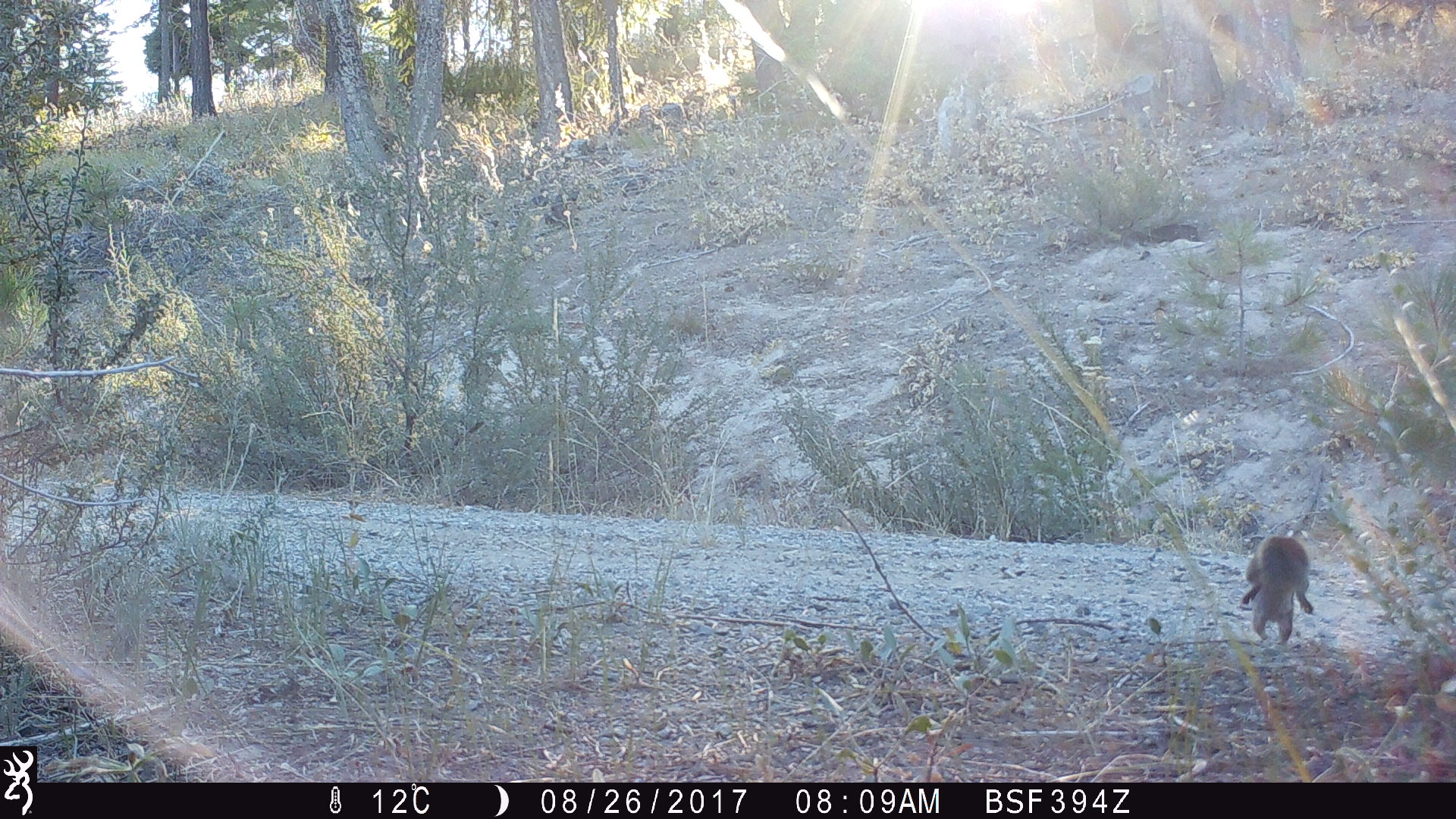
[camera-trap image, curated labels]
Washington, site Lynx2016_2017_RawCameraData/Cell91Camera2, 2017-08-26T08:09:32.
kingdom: Animalia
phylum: Chordata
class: Mammalia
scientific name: Mammalia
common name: small mammal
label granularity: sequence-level